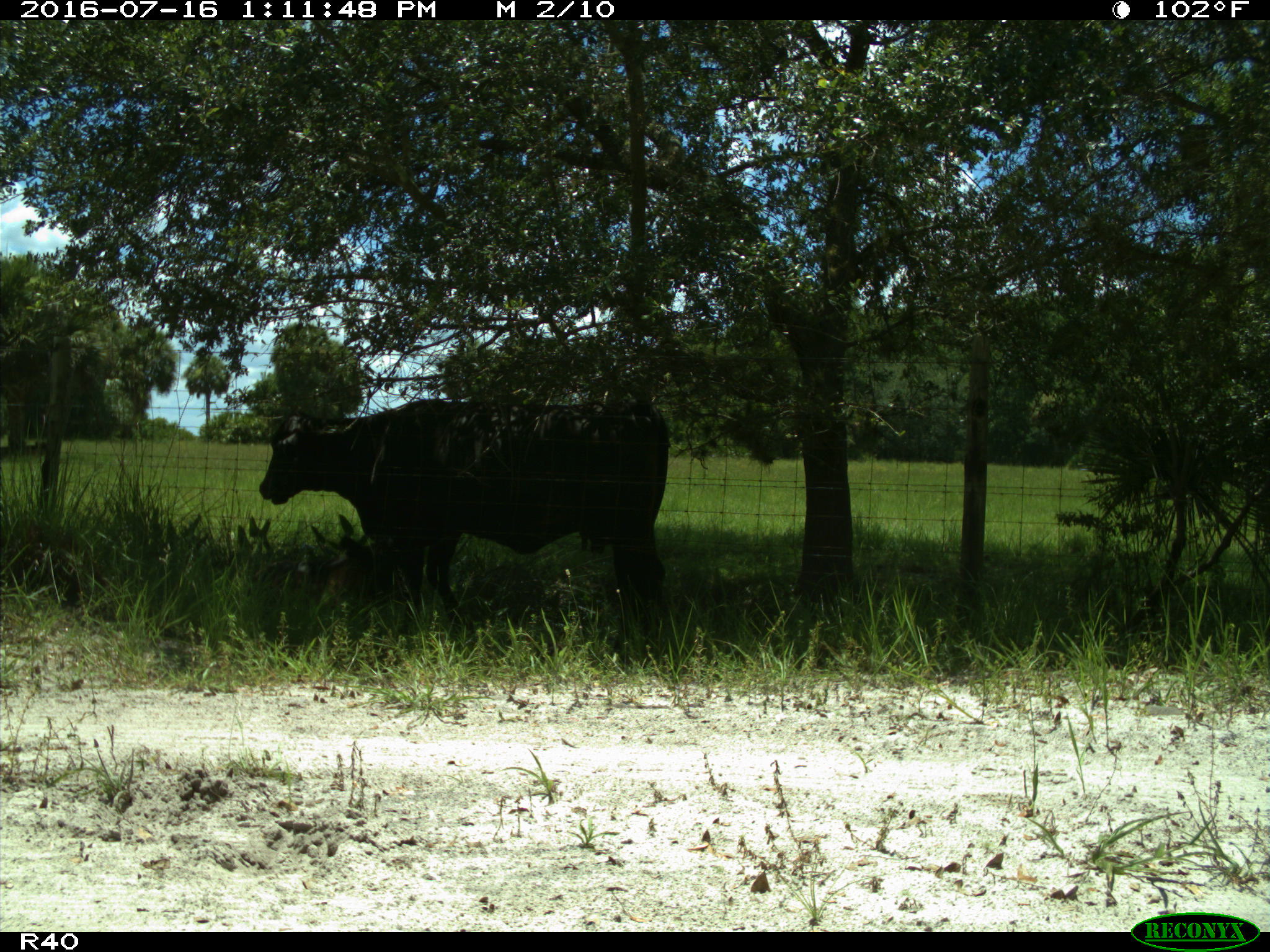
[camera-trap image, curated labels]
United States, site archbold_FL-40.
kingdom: Animalia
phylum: Chordata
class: Mammalia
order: Artiodactyla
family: Bovidae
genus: Bos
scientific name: Bos taurus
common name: domestic cow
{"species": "Bos taurus (domestic cow)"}